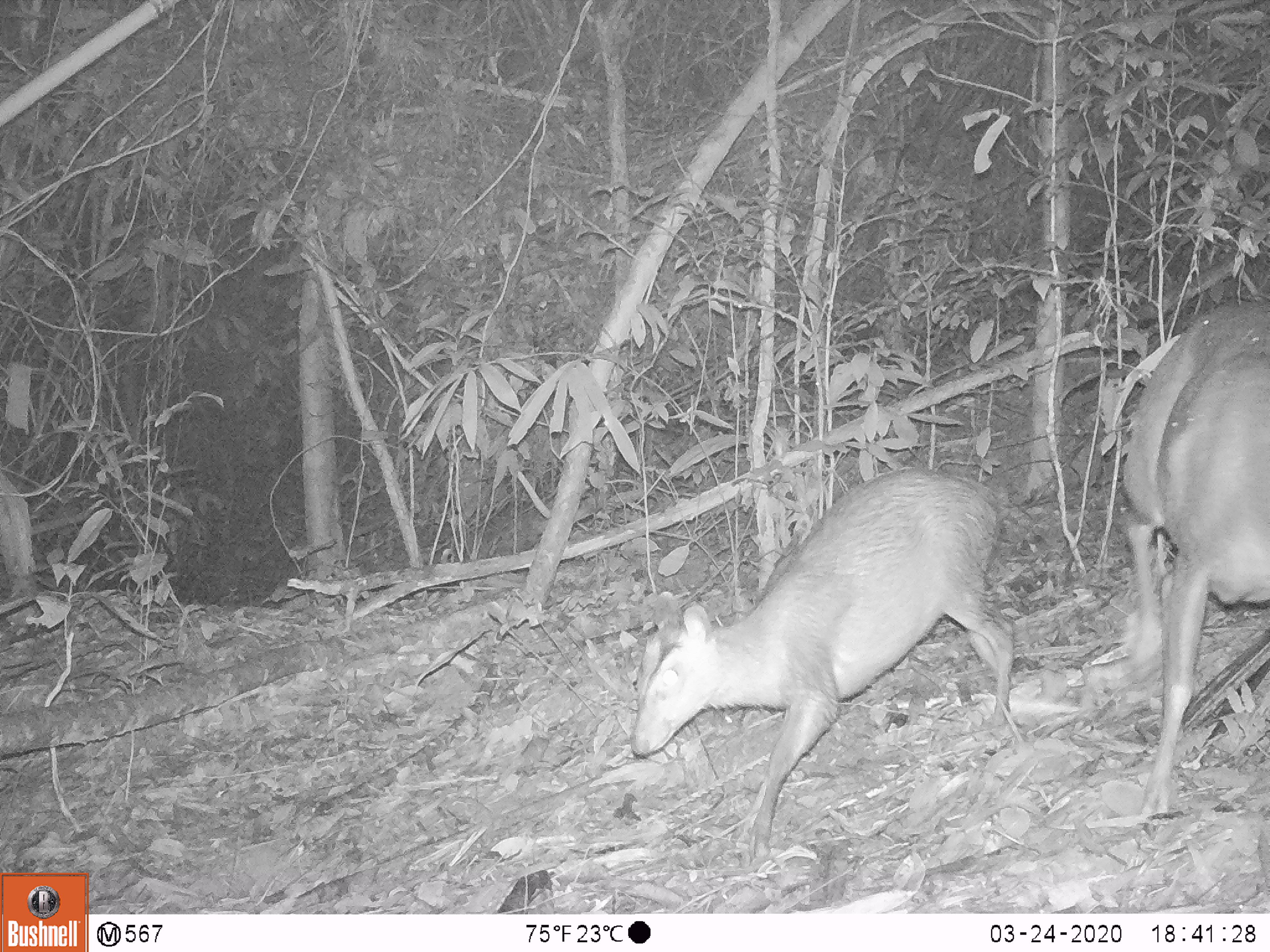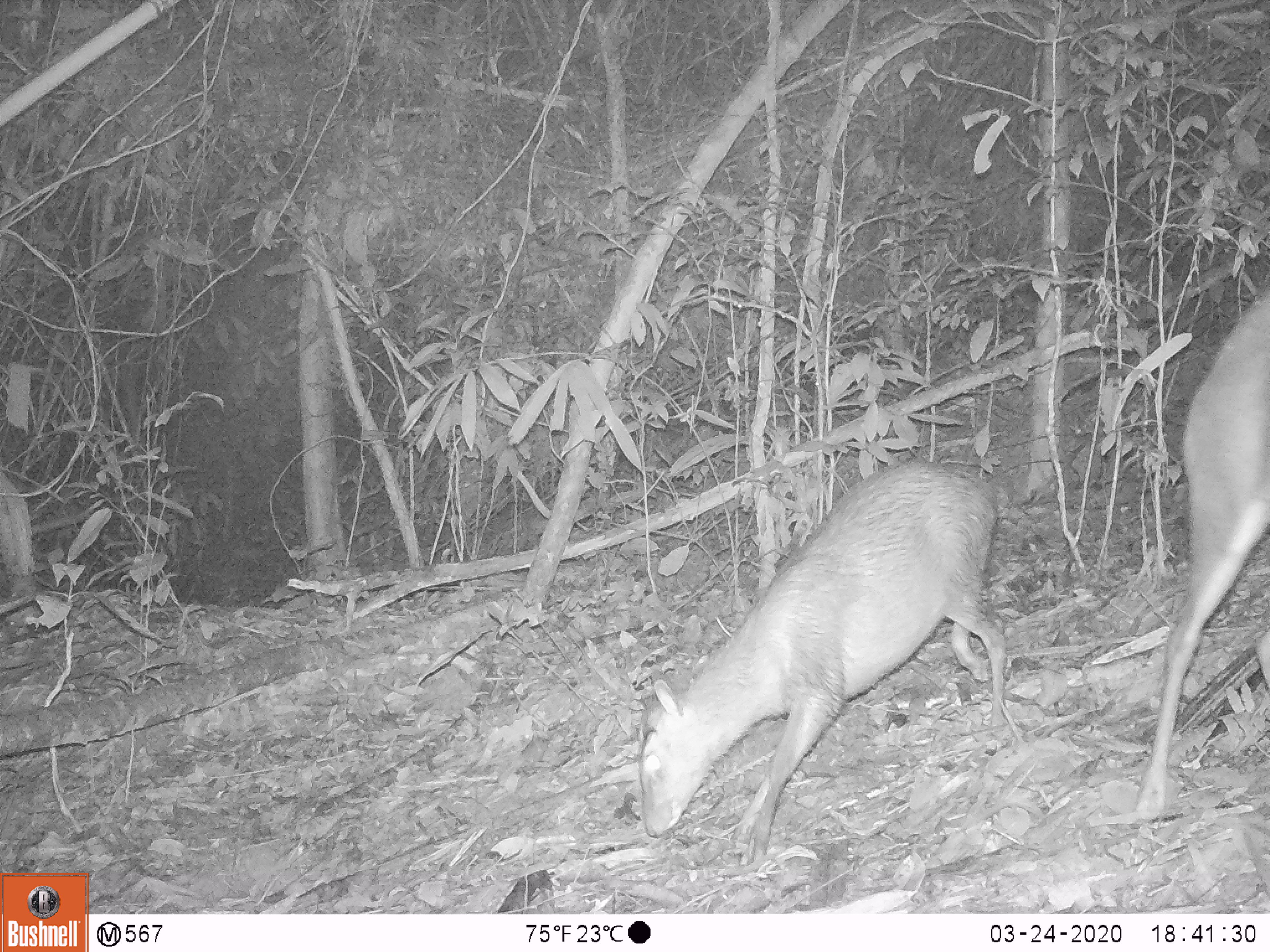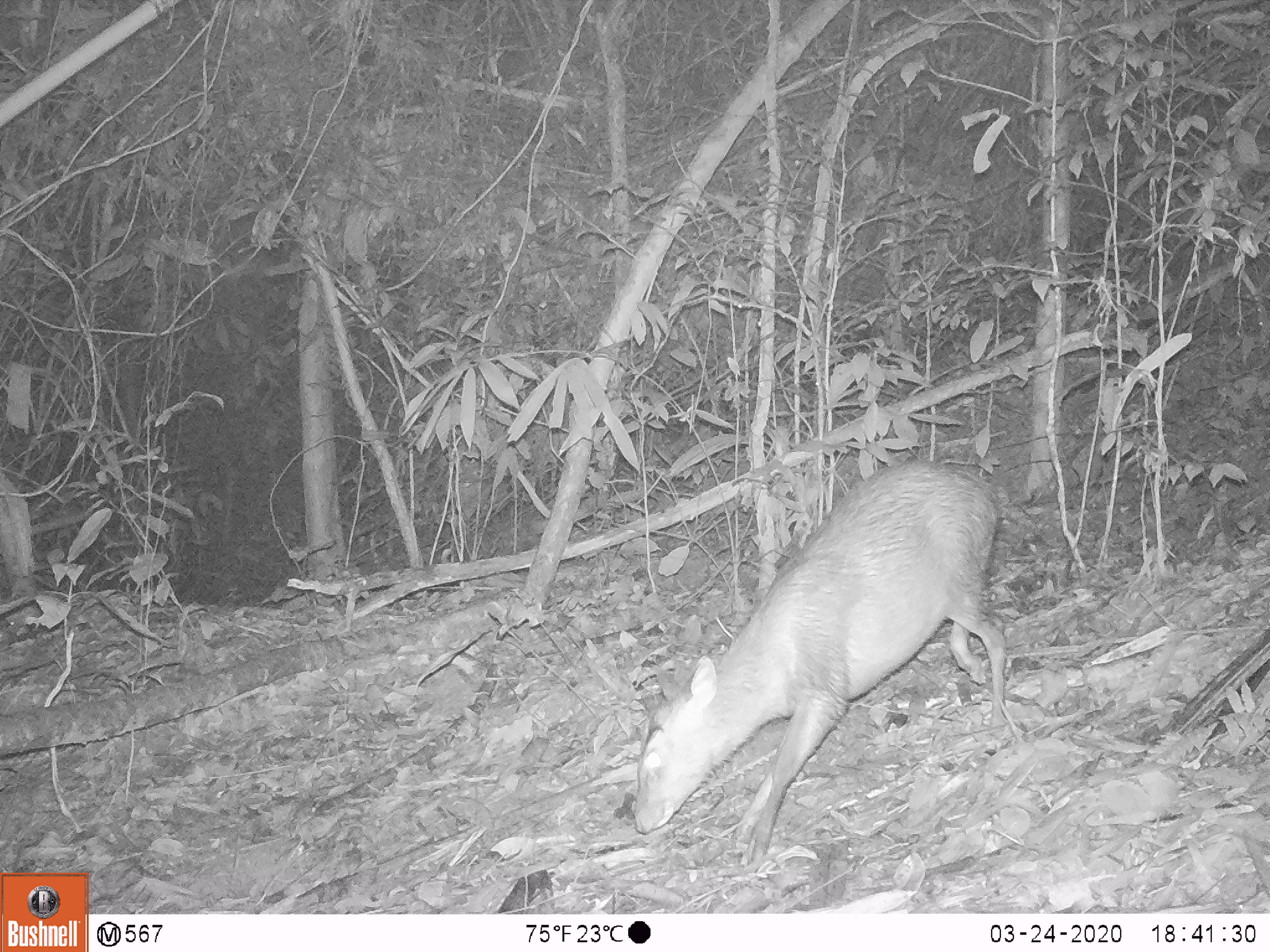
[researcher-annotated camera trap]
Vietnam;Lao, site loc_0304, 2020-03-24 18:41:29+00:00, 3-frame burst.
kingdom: Animalia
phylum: Chordata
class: Mammalia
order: Artiodactyla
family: Cervidae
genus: Muntiacus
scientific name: Muntiacus rooseveltorum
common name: roosevelt's muntjac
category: roosevelts muntjac group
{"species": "roosevelts muntjac group (roosevelt's muntjac) (Muntiacus rooseveltorum)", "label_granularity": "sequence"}